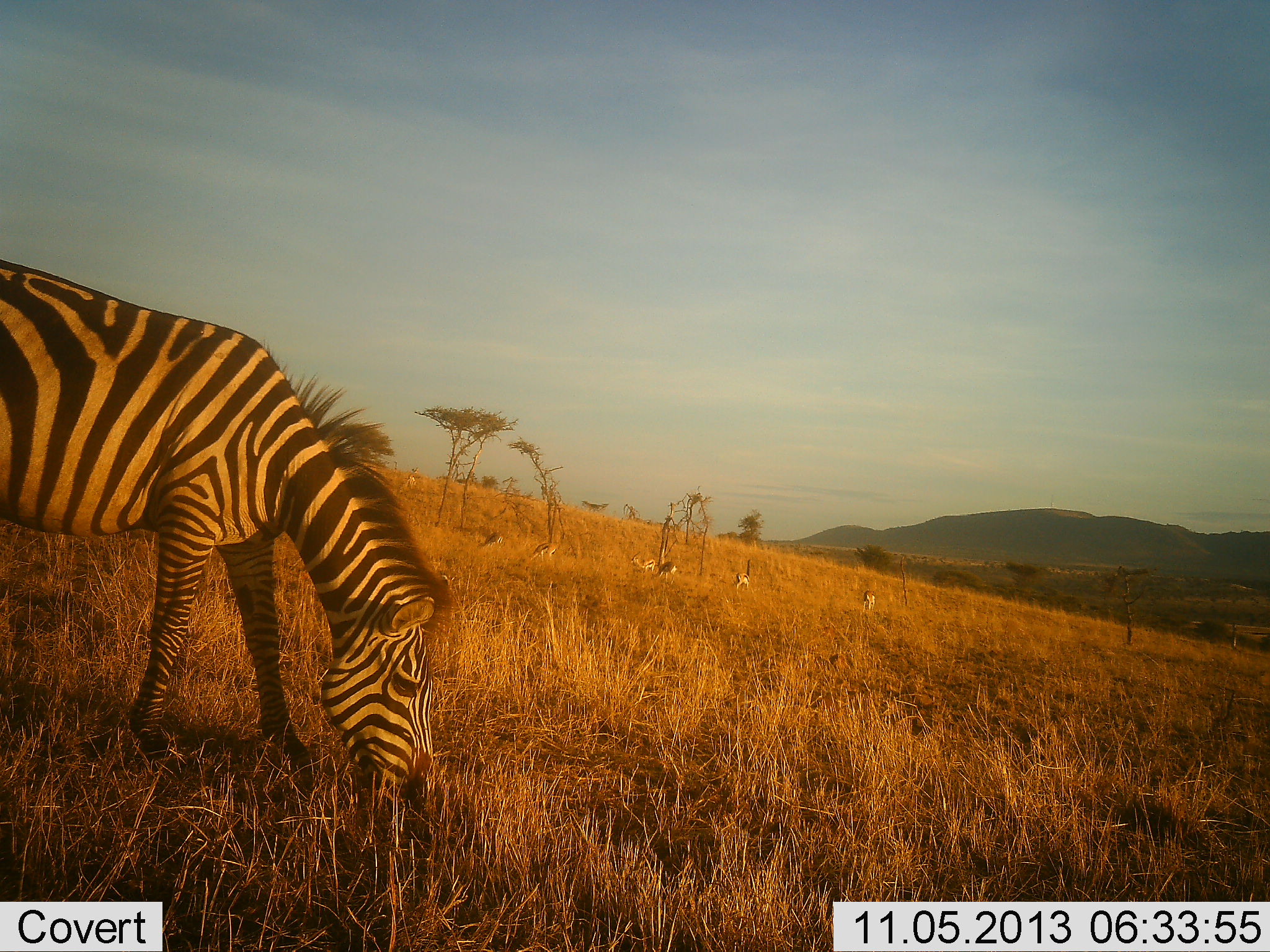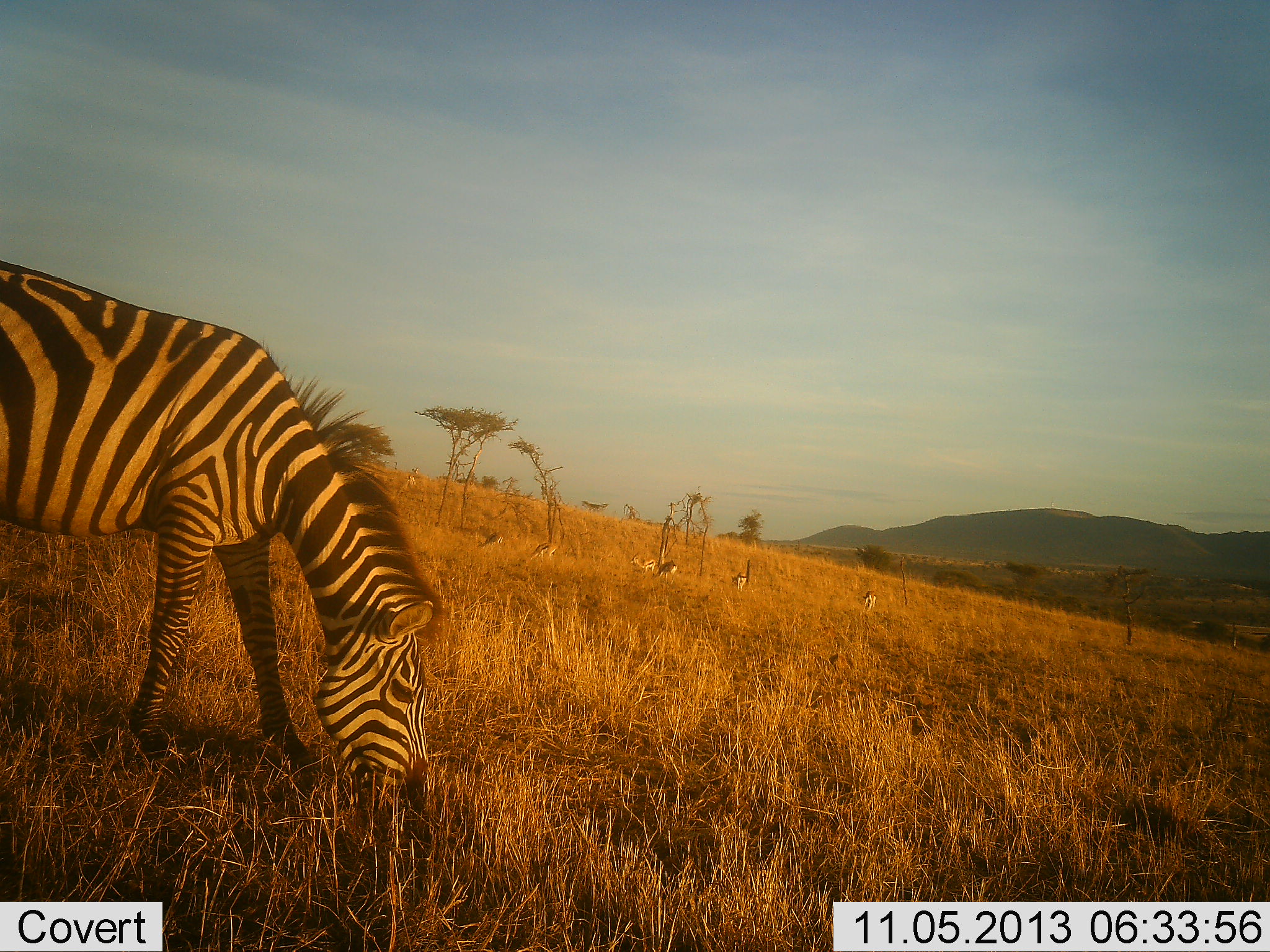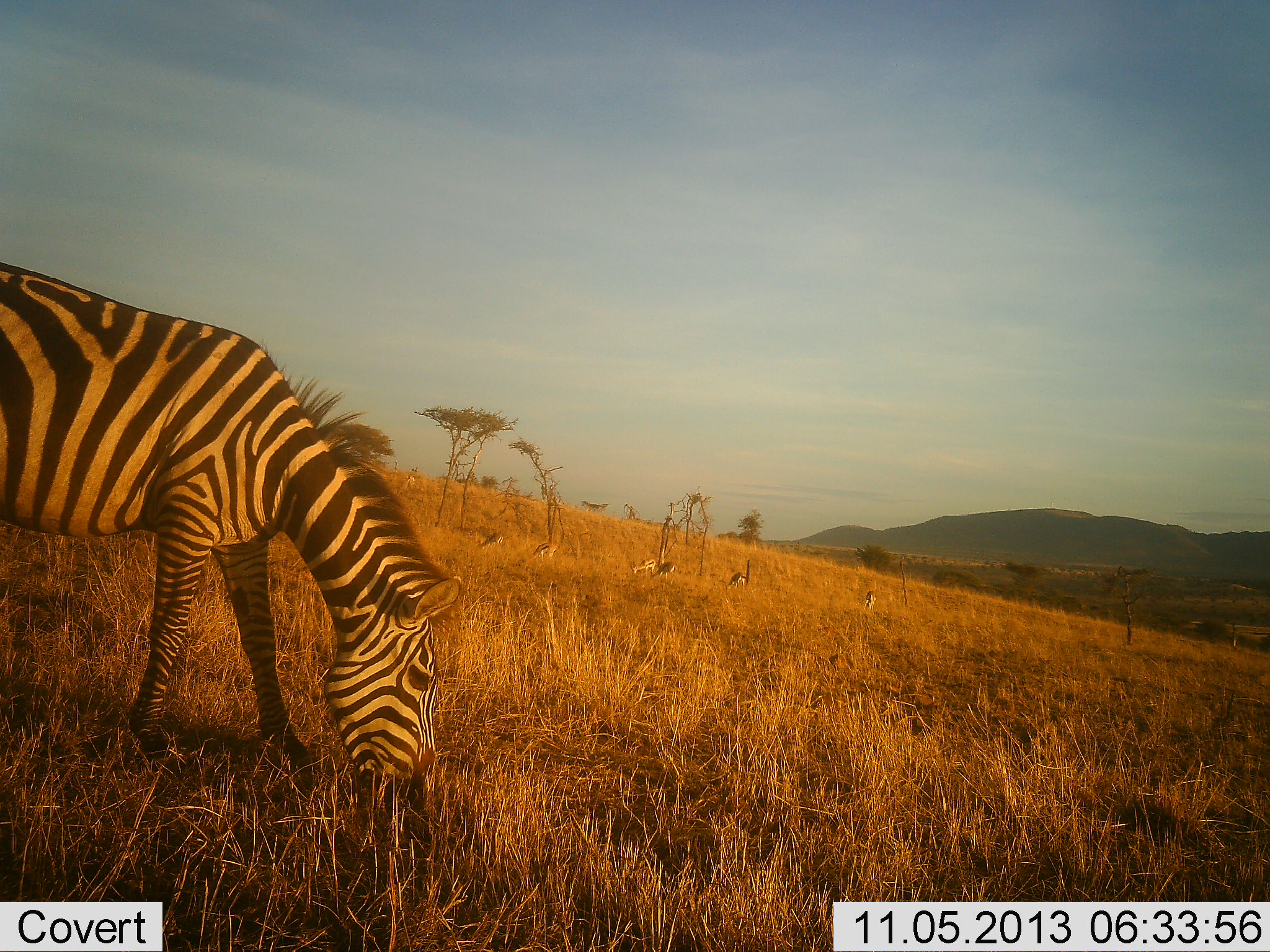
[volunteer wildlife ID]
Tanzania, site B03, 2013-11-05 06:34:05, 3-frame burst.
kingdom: Animalia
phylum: Chordata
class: Mammalia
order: Perissodactyla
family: Equidae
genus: Equus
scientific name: Equus quagga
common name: plains zebra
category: zebra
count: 1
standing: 24%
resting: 6%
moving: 0%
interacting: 0%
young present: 0%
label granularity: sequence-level